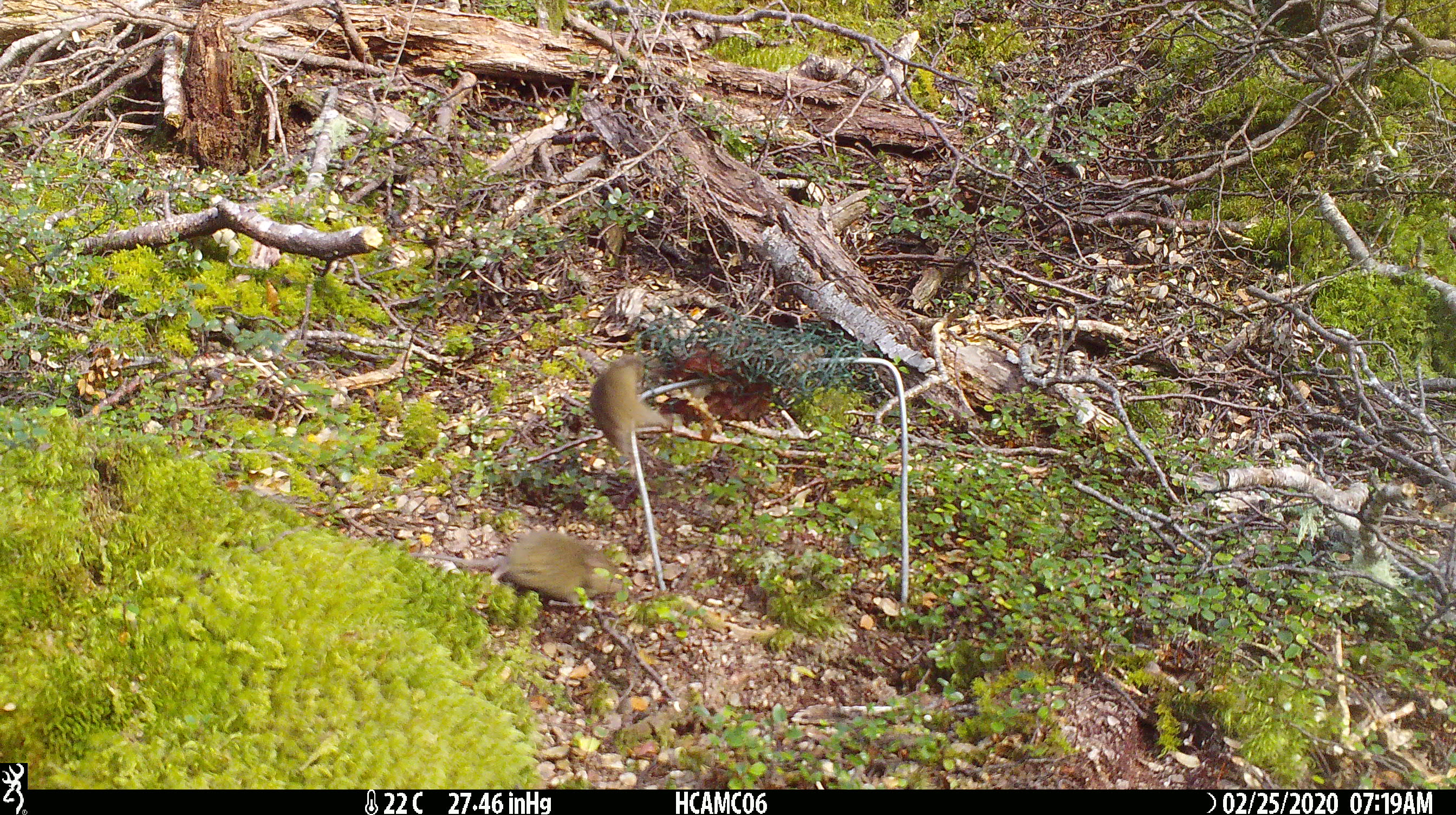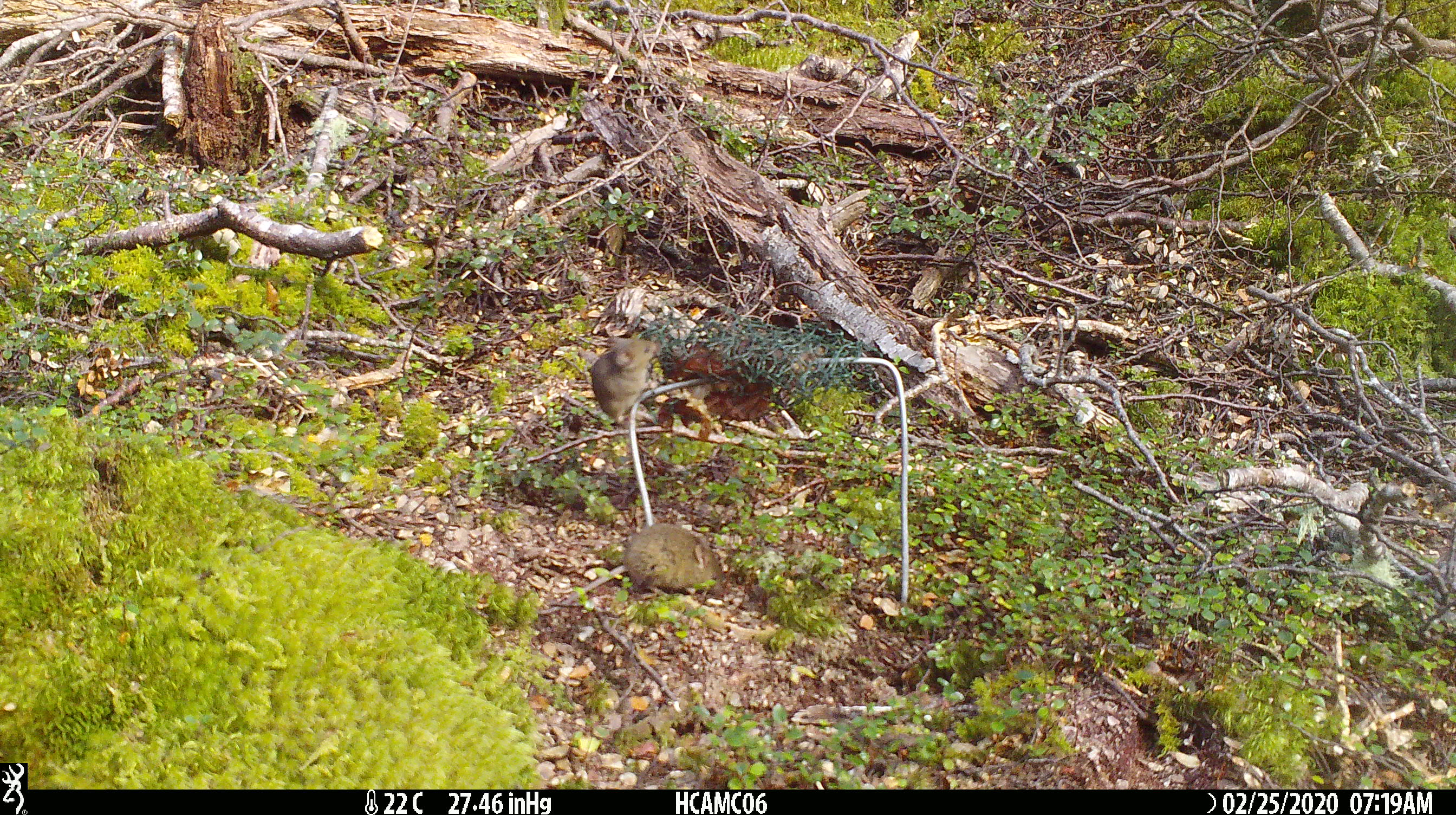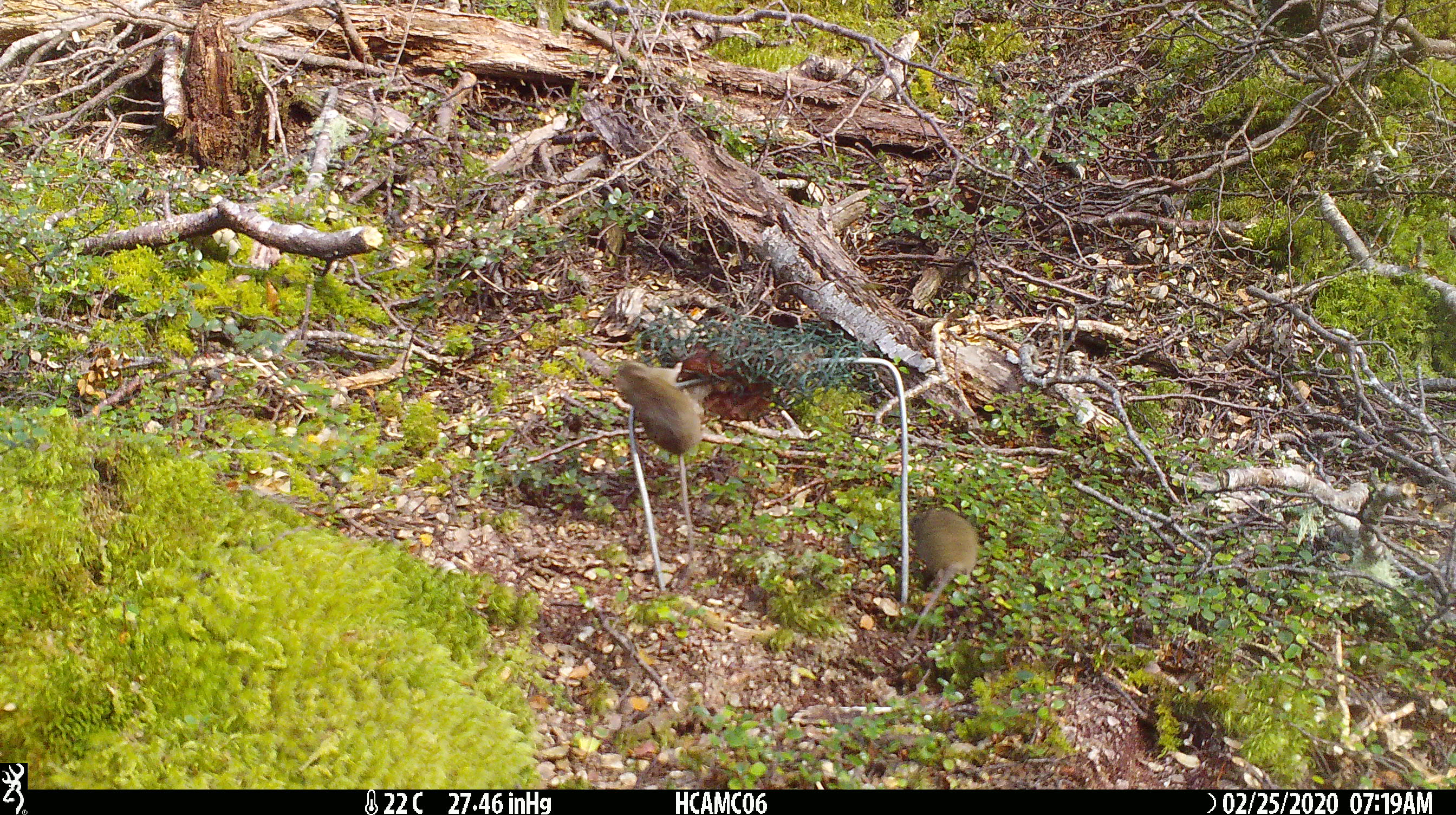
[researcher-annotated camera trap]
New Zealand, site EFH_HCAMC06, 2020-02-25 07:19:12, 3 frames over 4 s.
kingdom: Animalia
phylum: Chordata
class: Mammalia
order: Rodentia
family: Muridae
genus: Mus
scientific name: Mus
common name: mouse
Mouse (Mus).